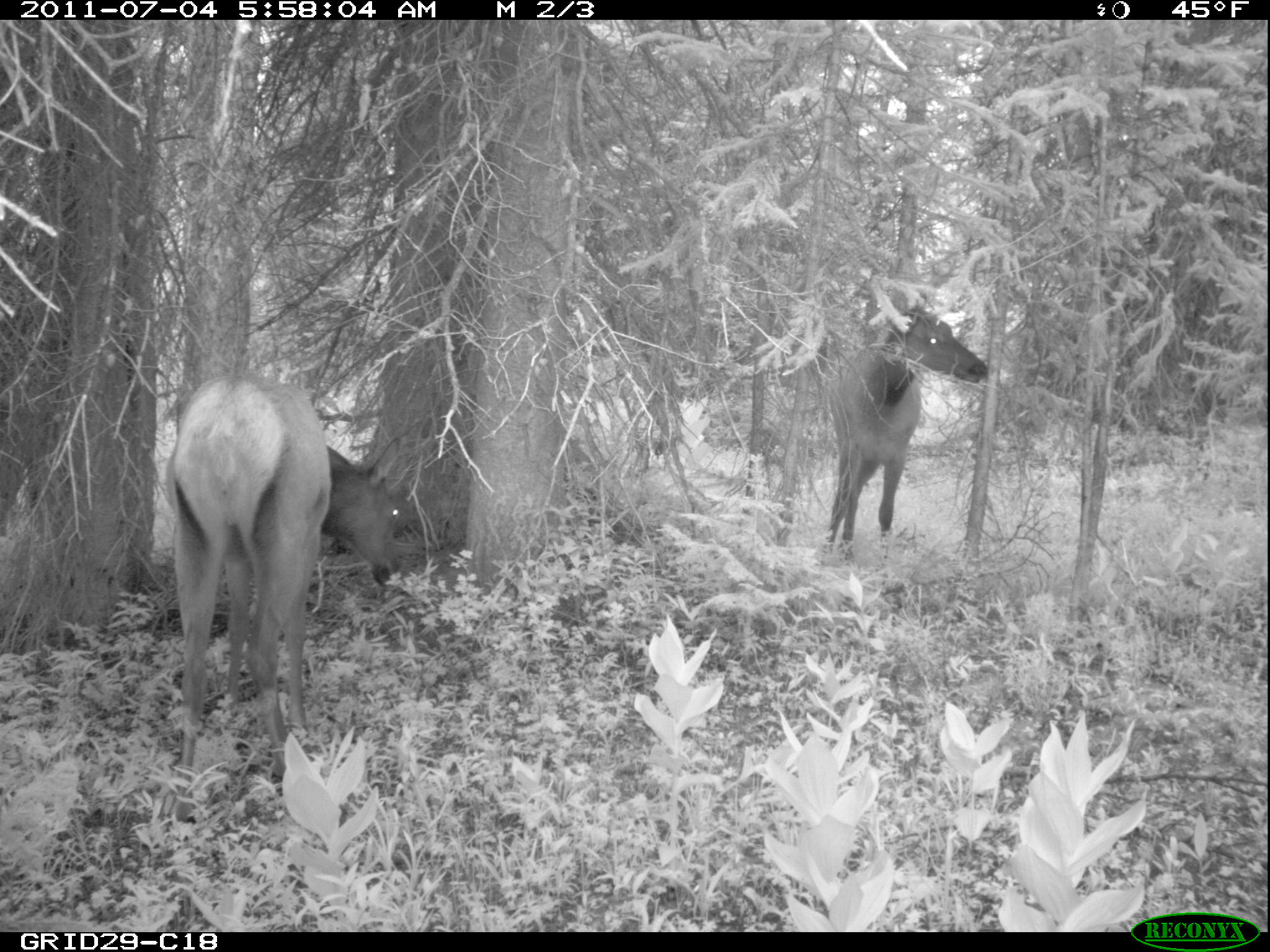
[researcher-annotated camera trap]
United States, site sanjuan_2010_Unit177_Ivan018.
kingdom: Animalia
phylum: Chordata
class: Mammalia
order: Artiodactyla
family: Cervidae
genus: Cervus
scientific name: Cervus elaphus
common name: red deer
Cervus elaphus (red deer).